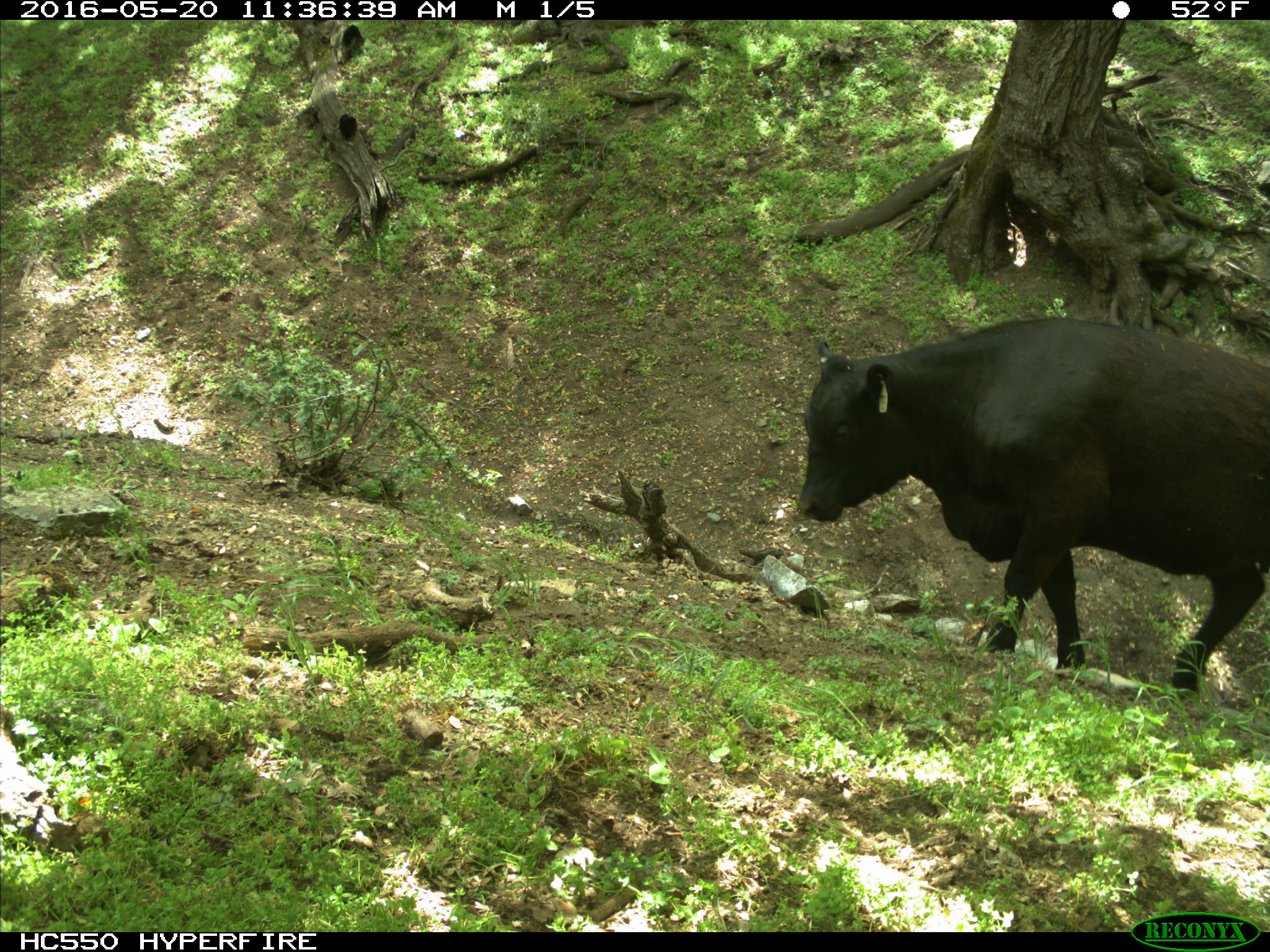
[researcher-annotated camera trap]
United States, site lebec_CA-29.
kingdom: Animalia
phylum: Chordata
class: Mammalia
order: Artiodactyla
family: Bovidae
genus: Bos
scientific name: Bos taurus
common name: domestic cow